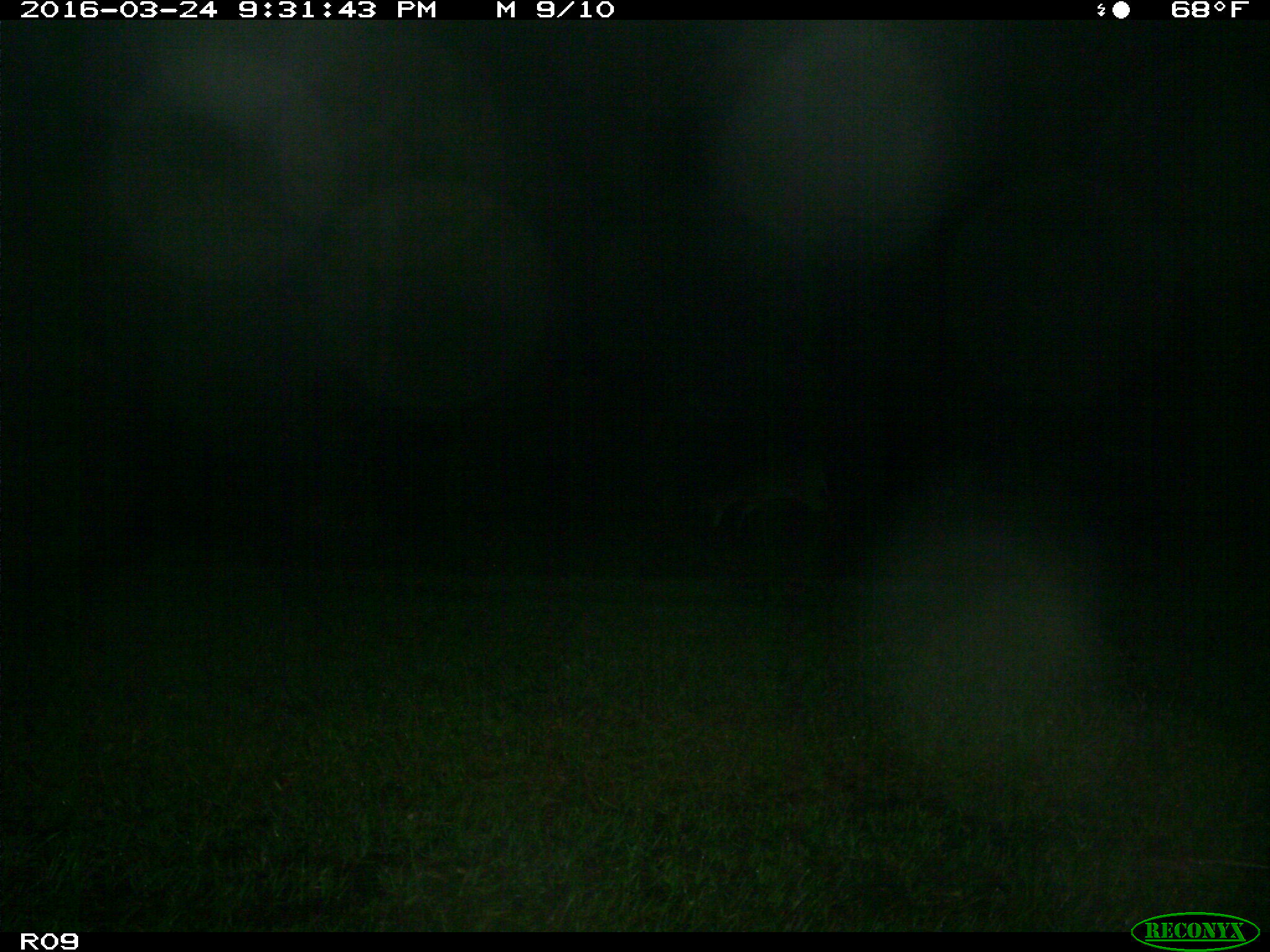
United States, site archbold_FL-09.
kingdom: Animalia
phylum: Chordata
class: Mammalia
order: Artiodactyla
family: Cervidae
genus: Odocoileus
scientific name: Odocoileus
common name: deer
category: unidentified deer